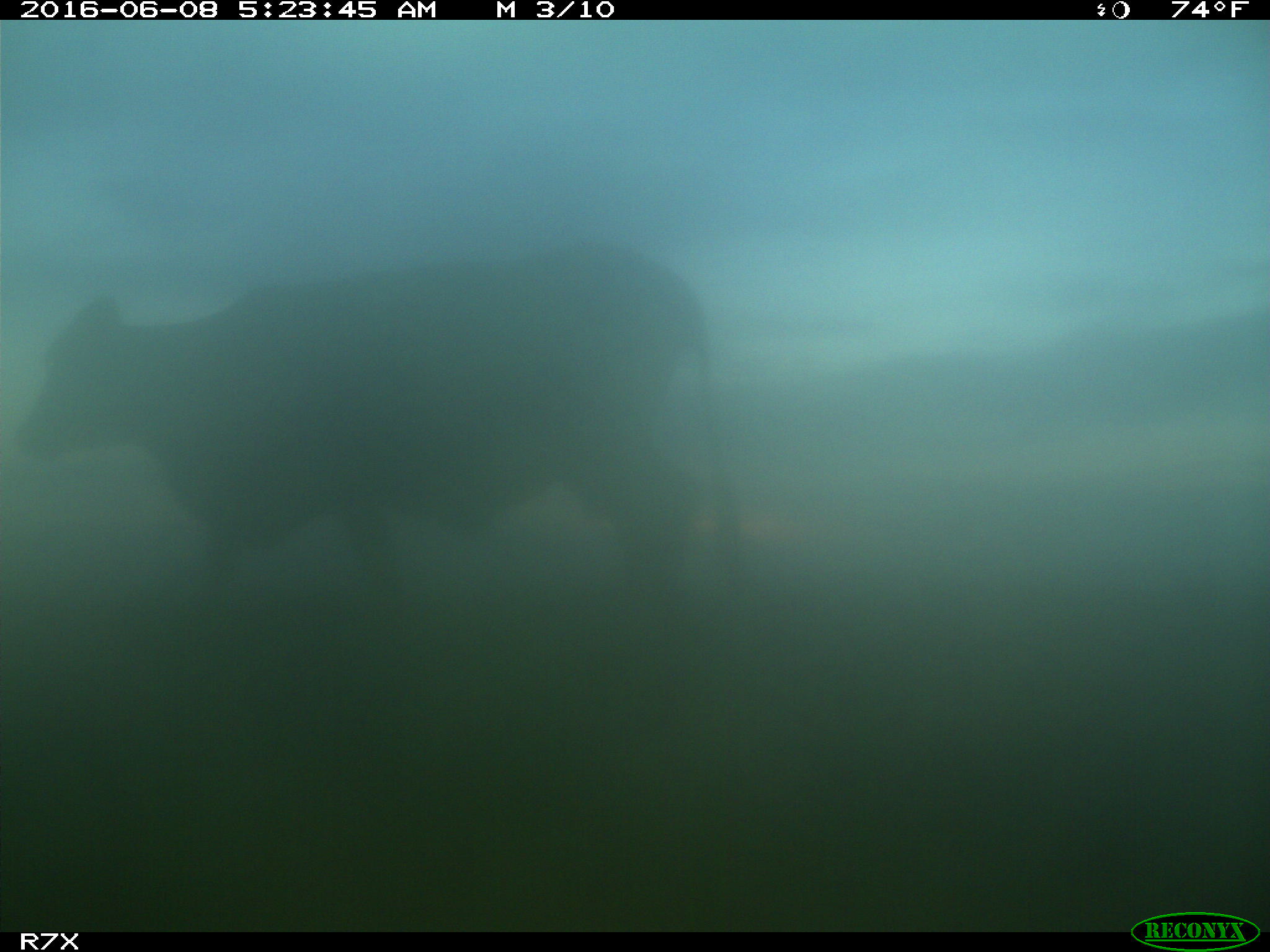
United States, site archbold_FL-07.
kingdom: Animalia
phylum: Chordata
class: Mammalia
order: Artiodactyla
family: Bovidae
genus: Bos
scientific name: Bos taurus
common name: domestic cow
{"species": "Bos taurus (domestic cow)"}